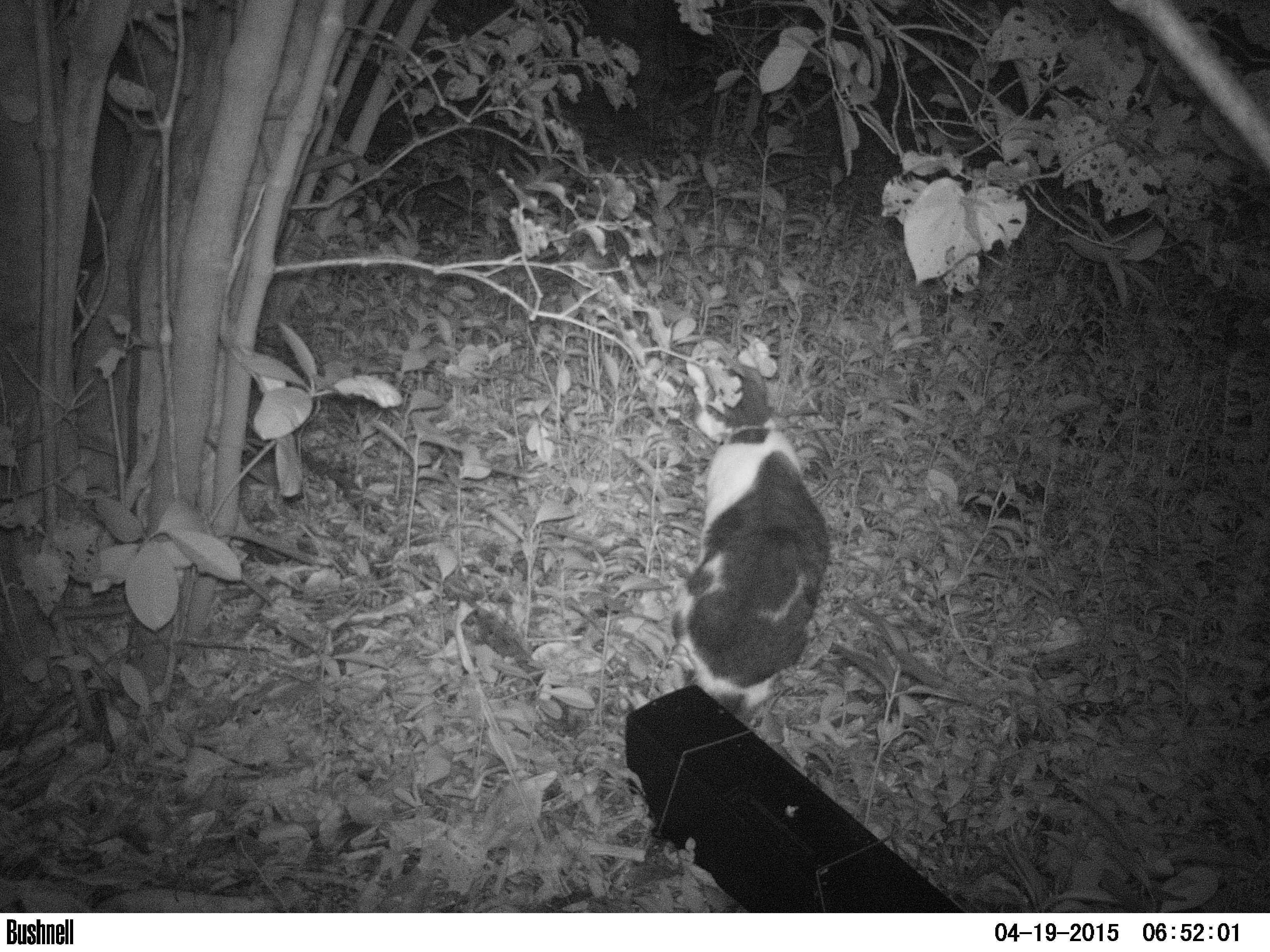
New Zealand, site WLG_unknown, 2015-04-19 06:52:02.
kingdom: Animalia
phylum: Chordata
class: Mammalia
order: Carnivora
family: Felidae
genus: Felis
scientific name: Felis catus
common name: domestic cat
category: cat